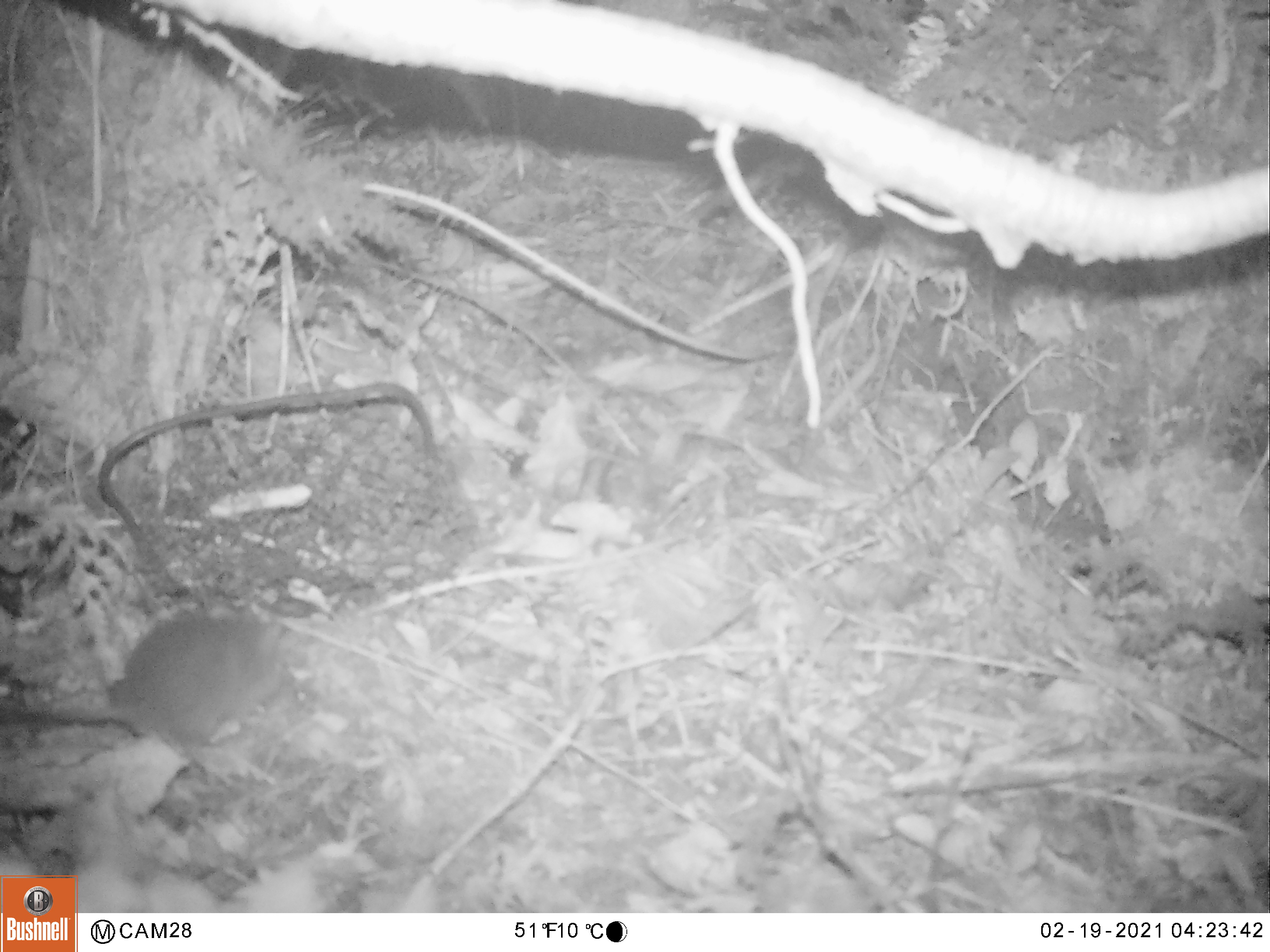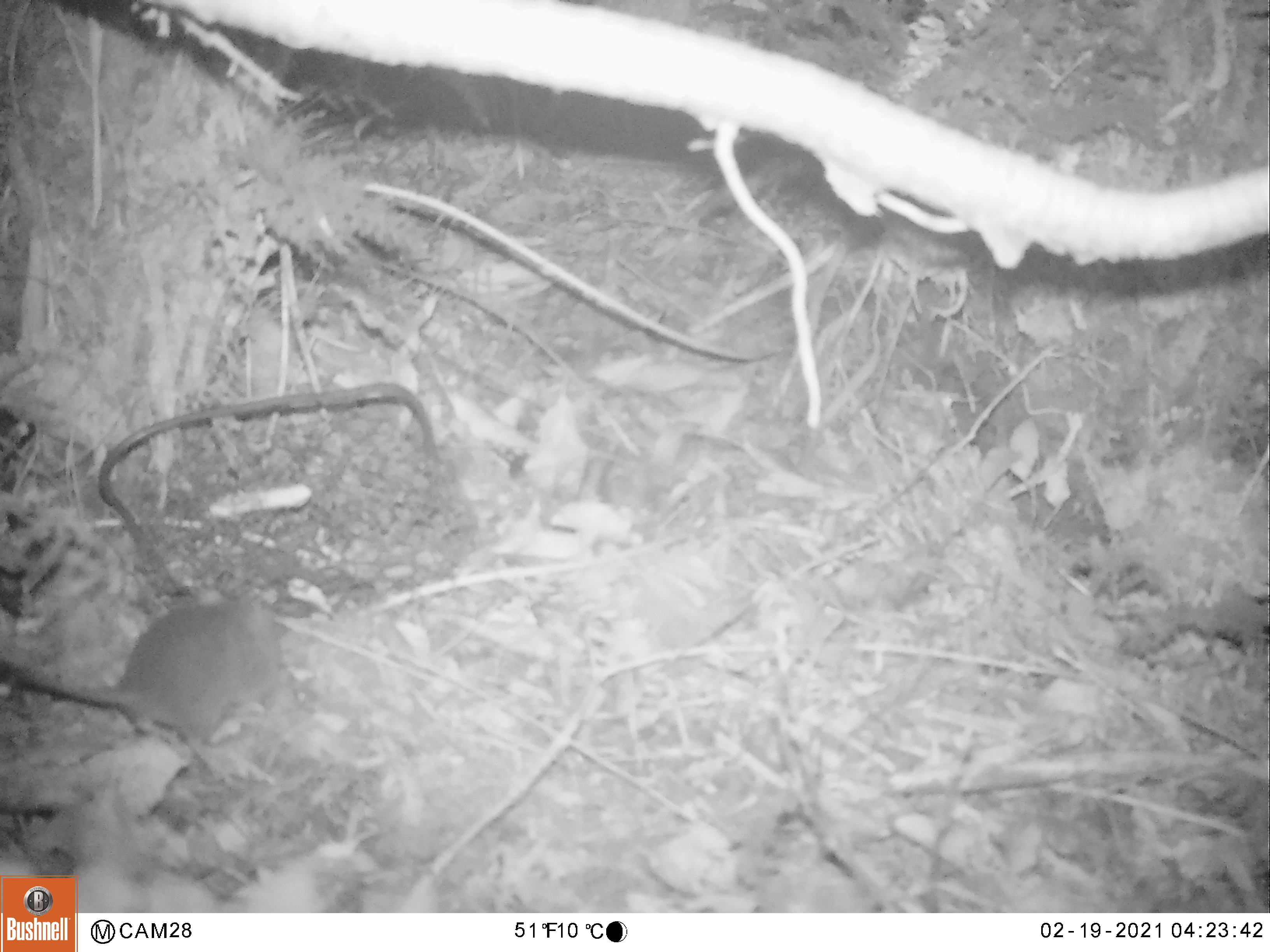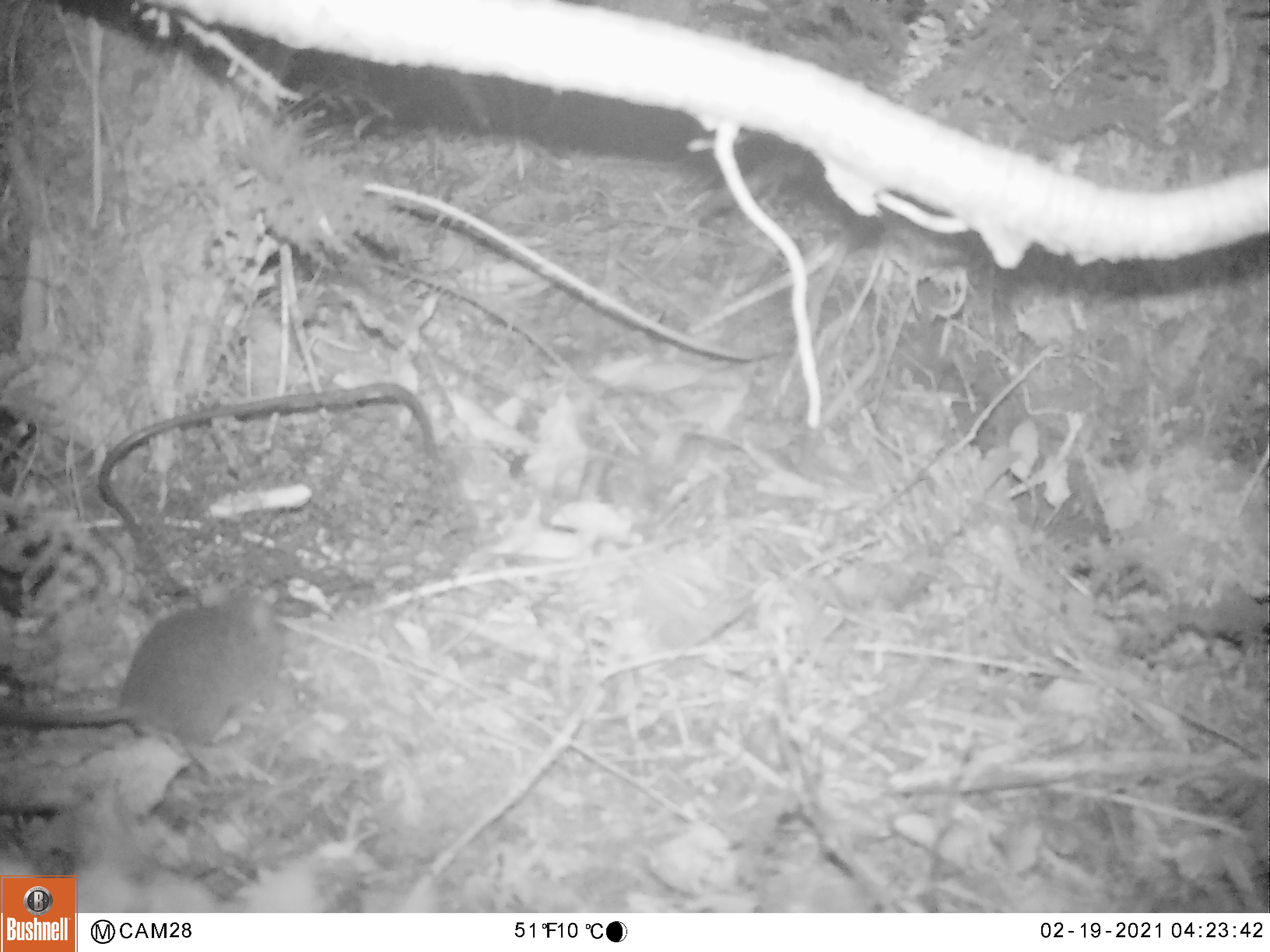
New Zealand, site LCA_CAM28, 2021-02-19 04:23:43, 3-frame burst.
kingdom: Animalia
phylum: Chordata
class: Mammalia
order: Rodentia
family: Muridae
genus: Rattus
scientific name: Rattus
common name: rat